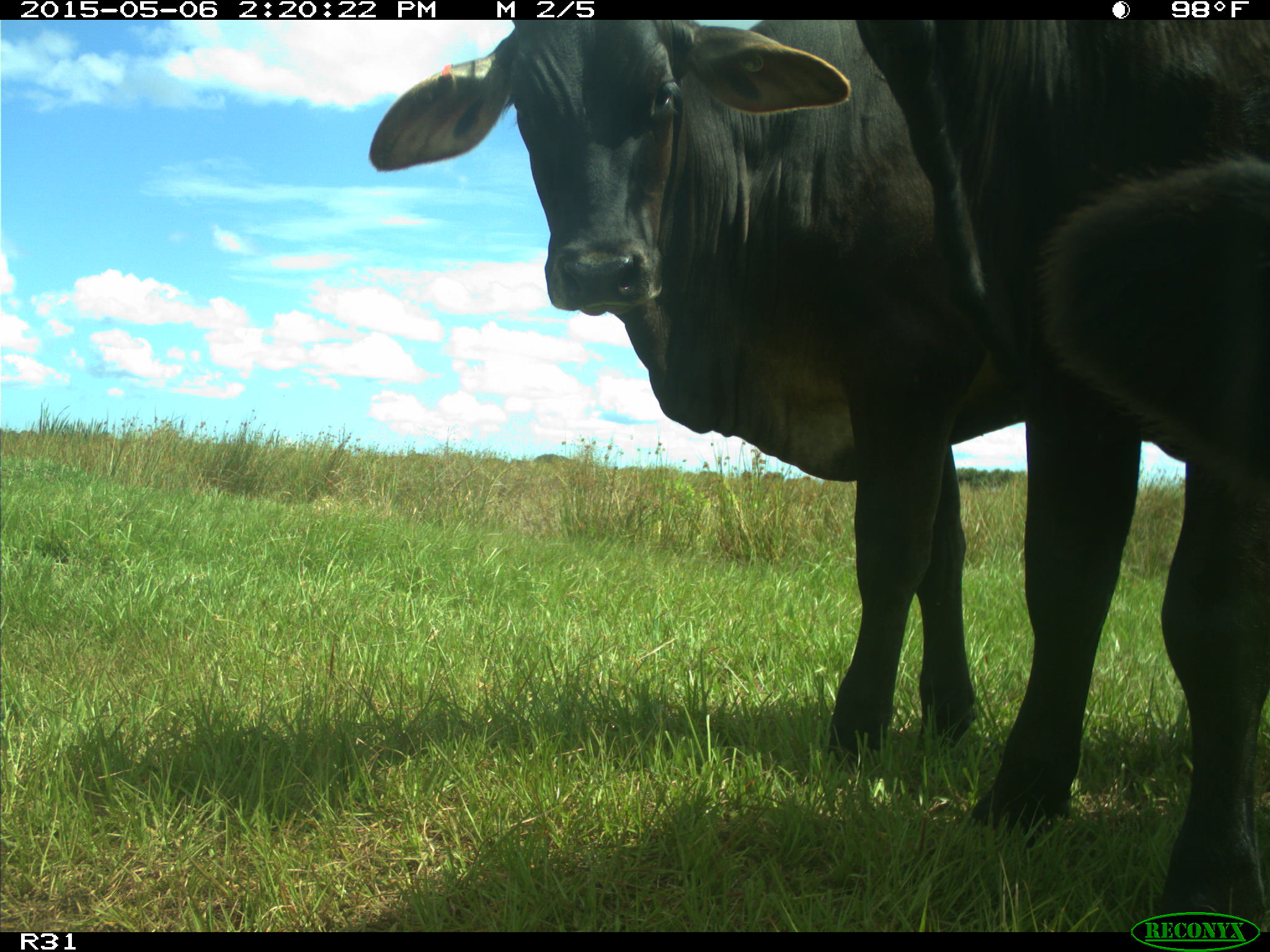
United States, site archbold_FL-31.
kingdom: Animalia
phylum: Chordata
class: Mammalia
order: Artiodactyla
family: Bovidae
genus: Bos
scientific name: Bos taurus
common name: domestic cow